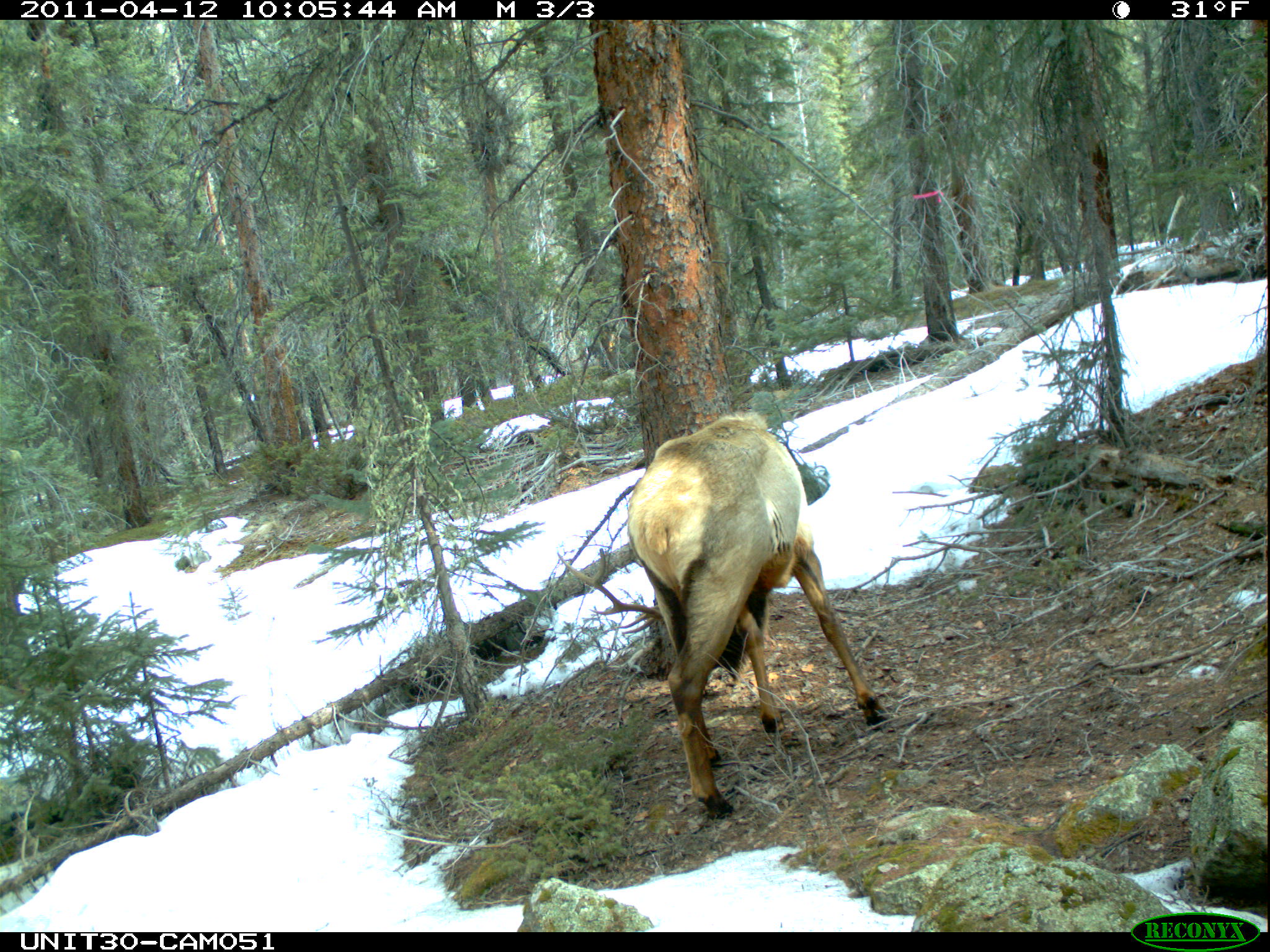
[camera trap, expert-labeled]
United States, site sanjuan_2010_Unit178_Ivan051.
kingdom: Animalia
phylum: Chordata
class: Mammalia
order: Artiodactyla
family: Cervidae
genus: Cervus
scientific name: Cervus elaphus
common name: red deer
Cervus elaphus (red deer).